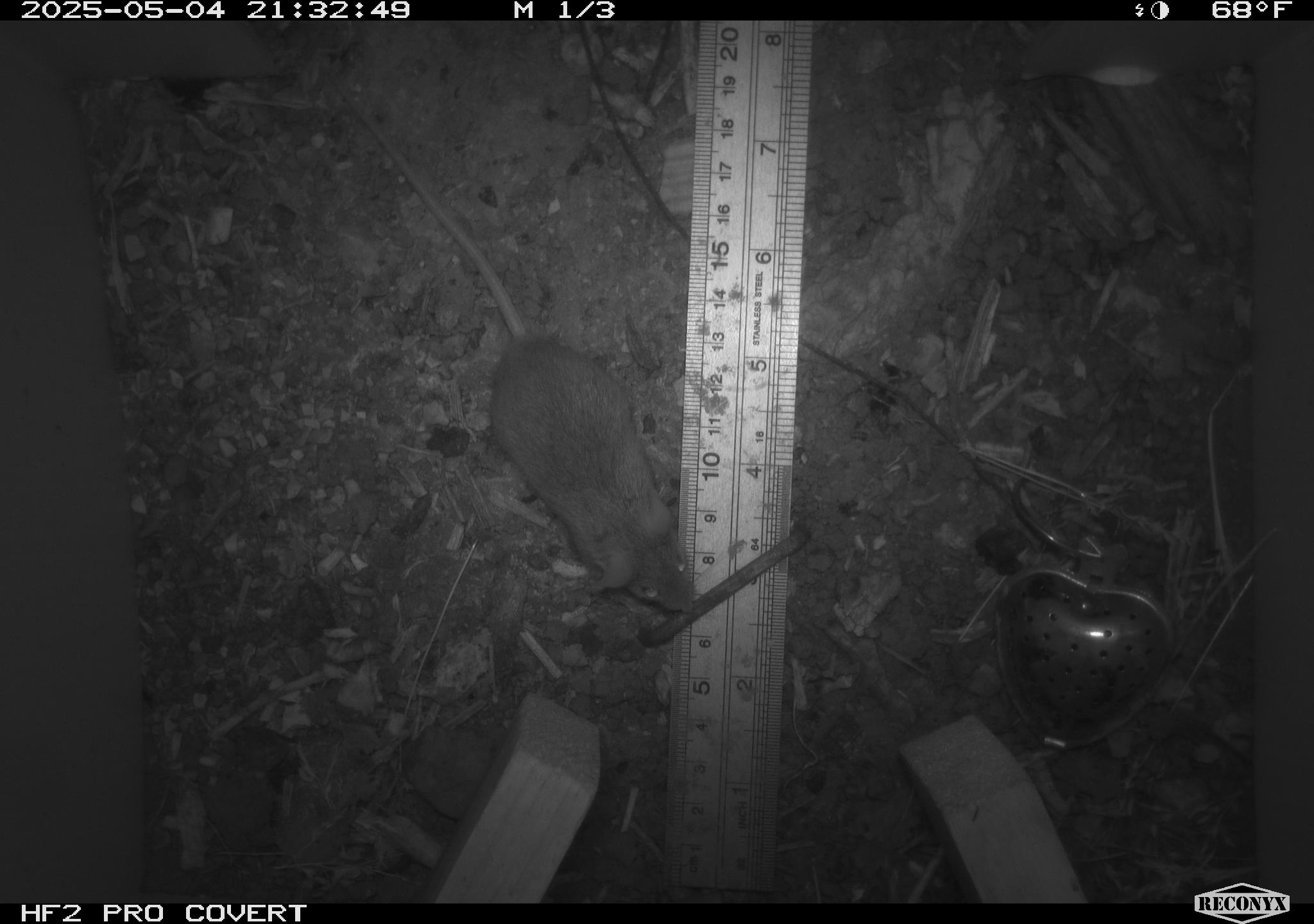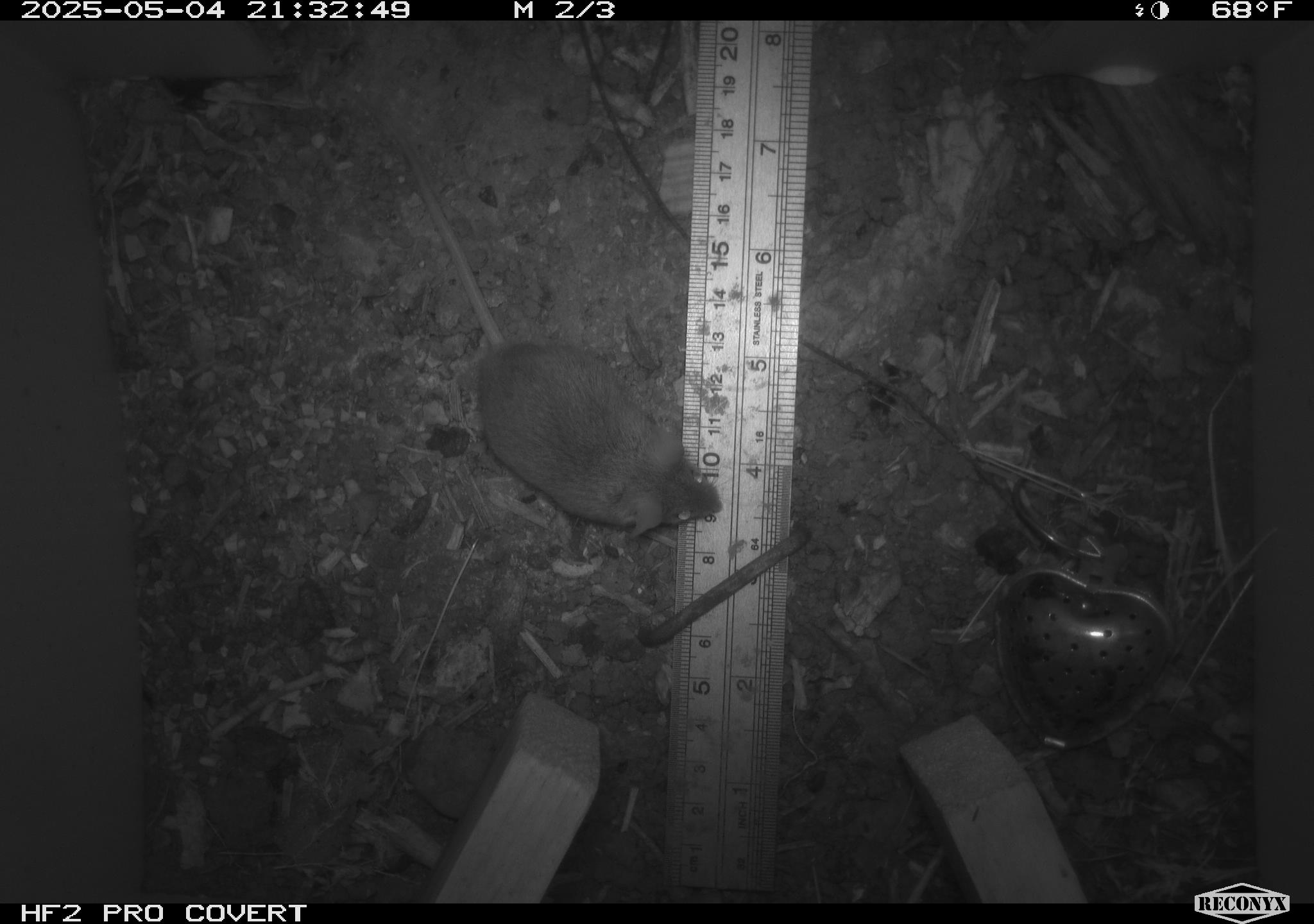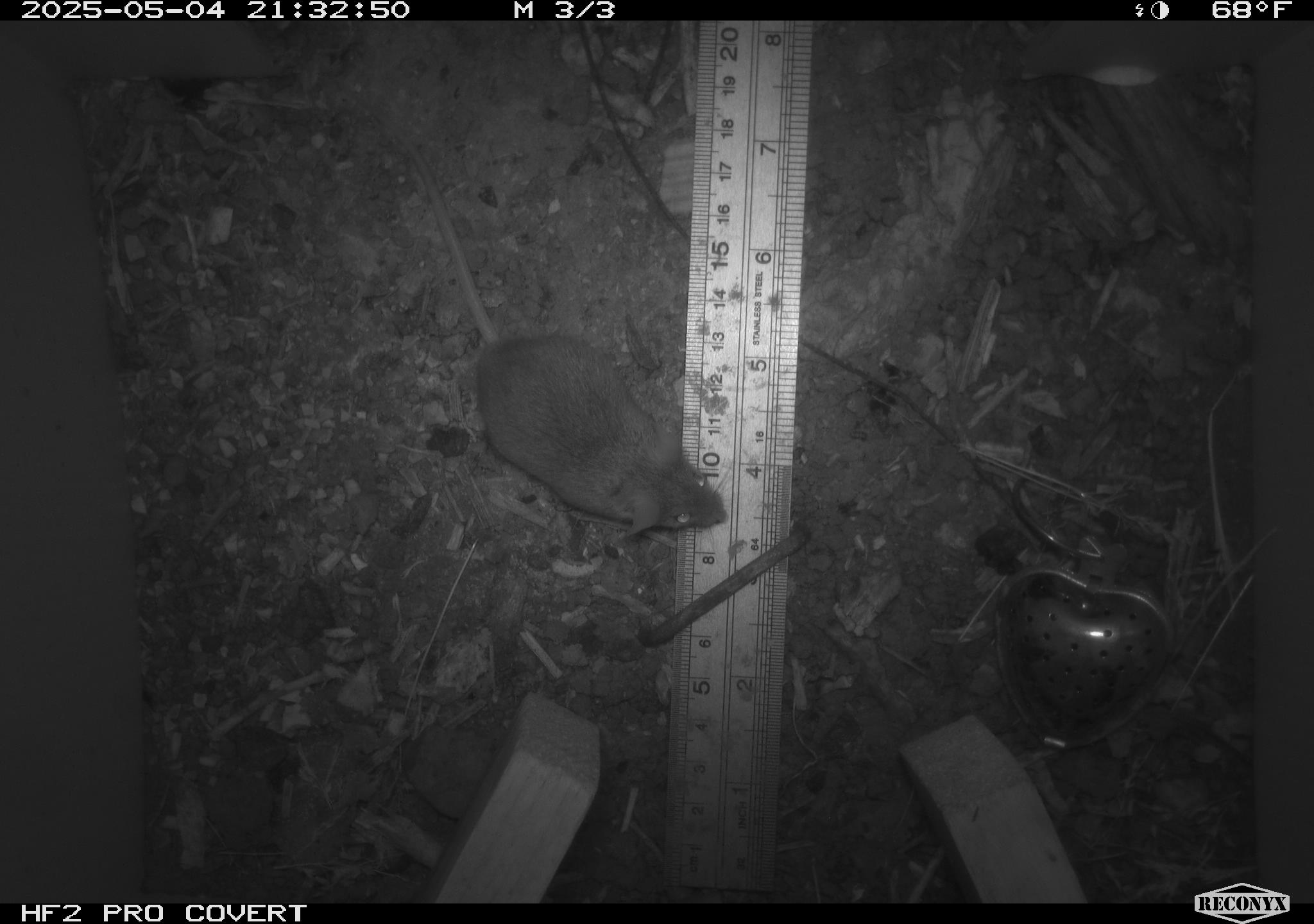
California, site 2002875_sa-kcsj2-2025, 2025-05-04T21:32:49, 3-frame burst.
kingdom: Animalia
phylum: Chordata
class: Mammalia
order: Rodentia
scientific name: Rodentia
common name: rodent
Rodent (Rodentia).